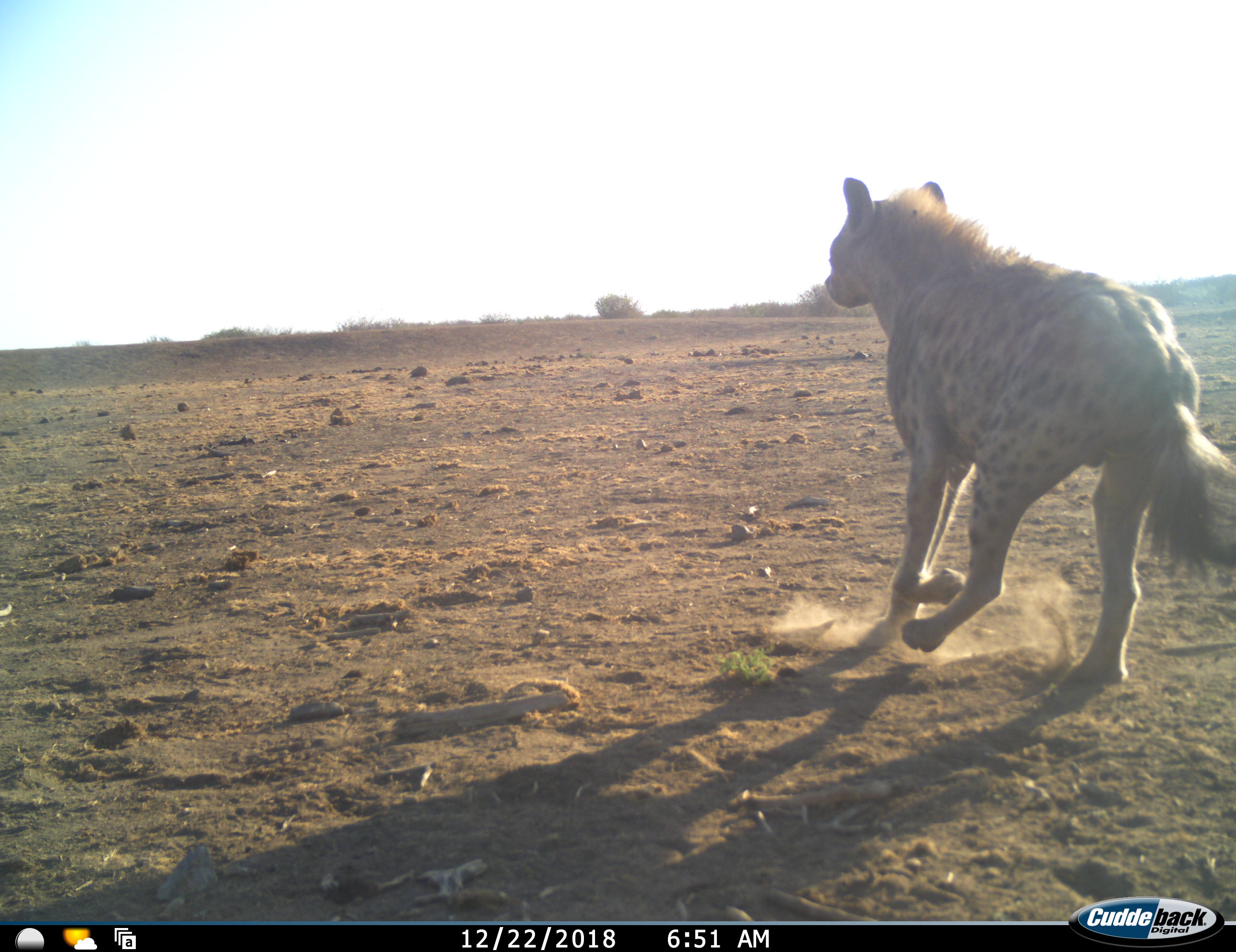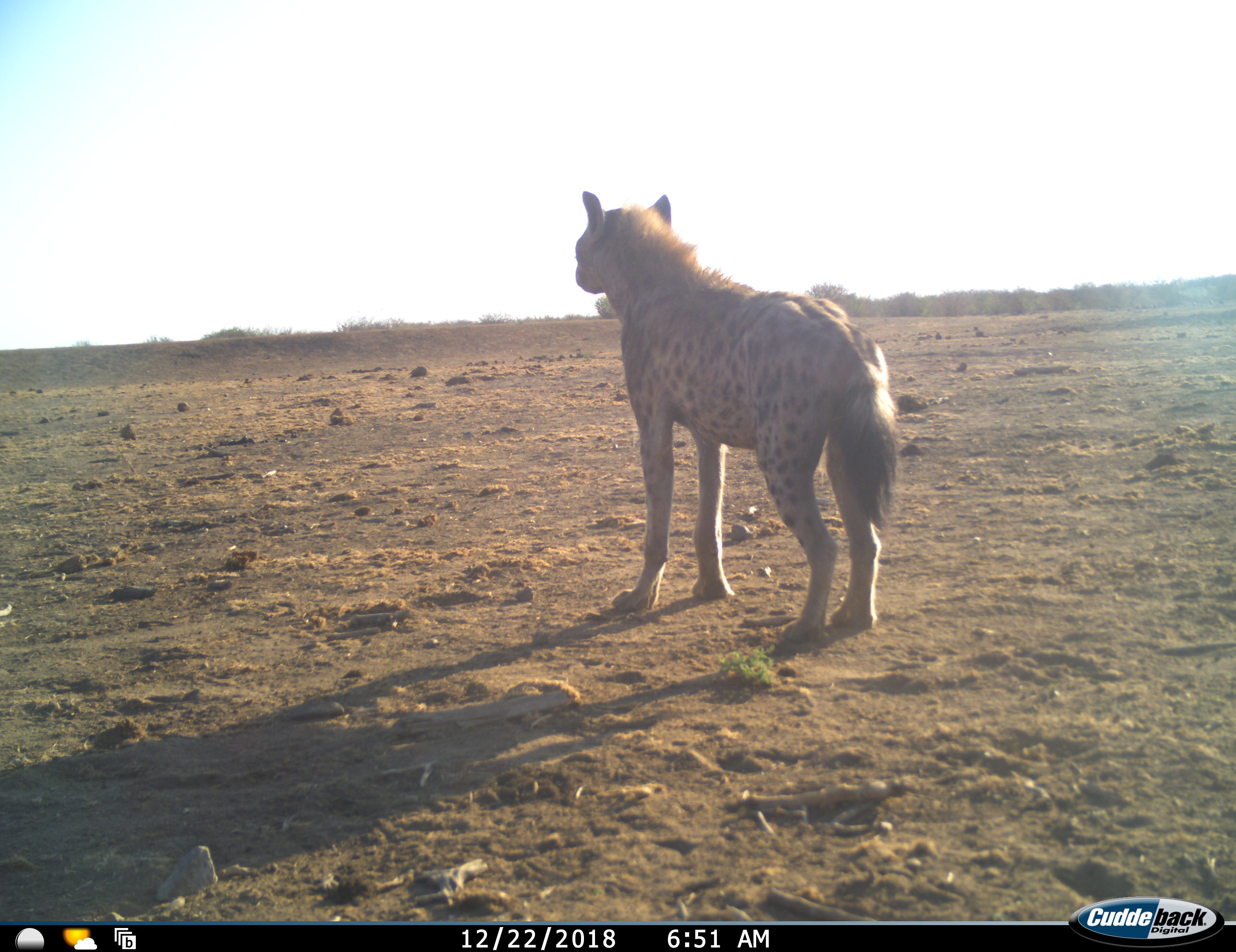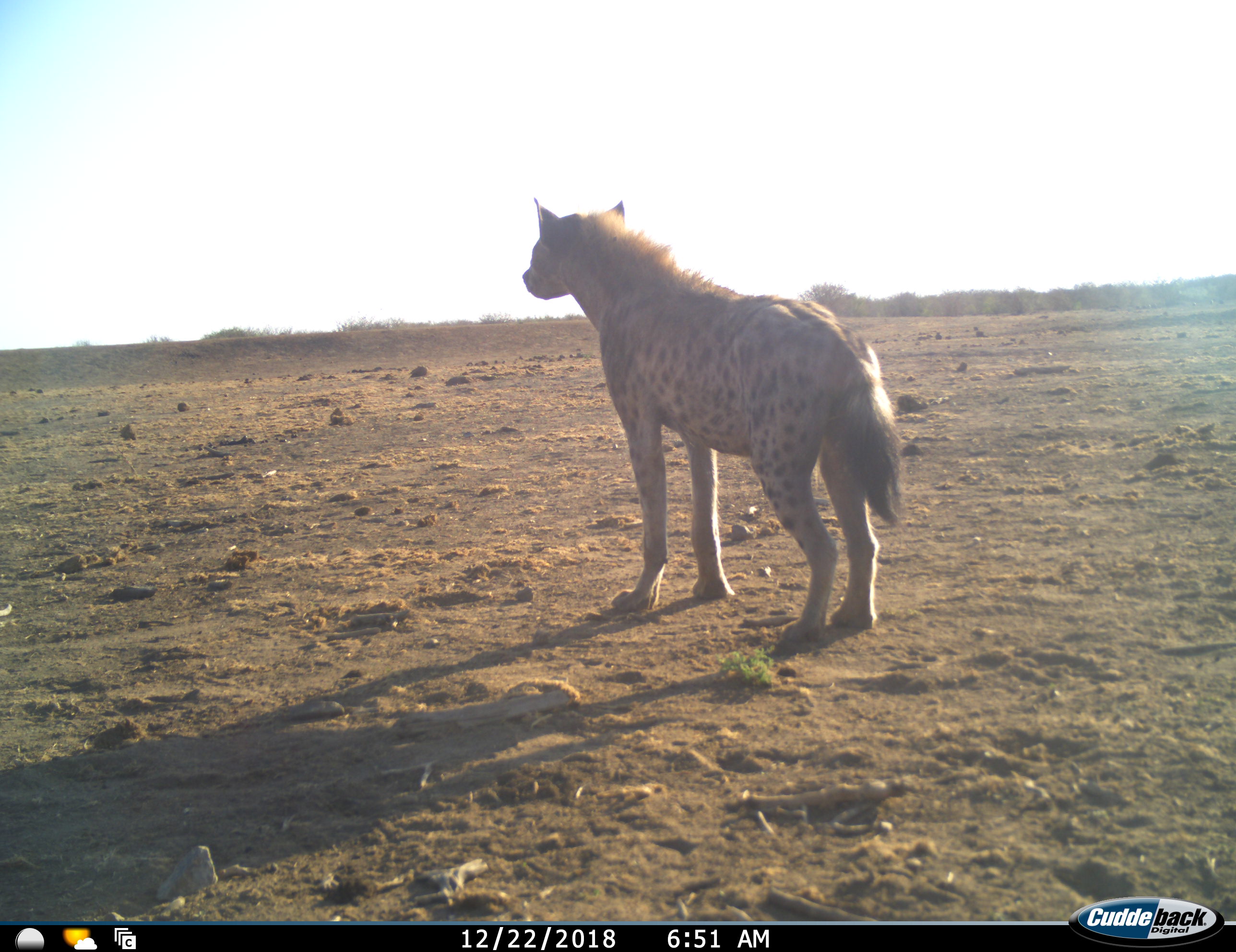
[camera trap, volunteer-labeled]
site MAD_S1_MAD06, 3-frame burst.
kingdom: Animalia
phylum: Chordata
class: Mammalia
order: Carnivora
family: Hyaenidae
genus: Crocuta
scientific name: Crocuta crocuta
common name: spotted hyena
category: hyenaspotted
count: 1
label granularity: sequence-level